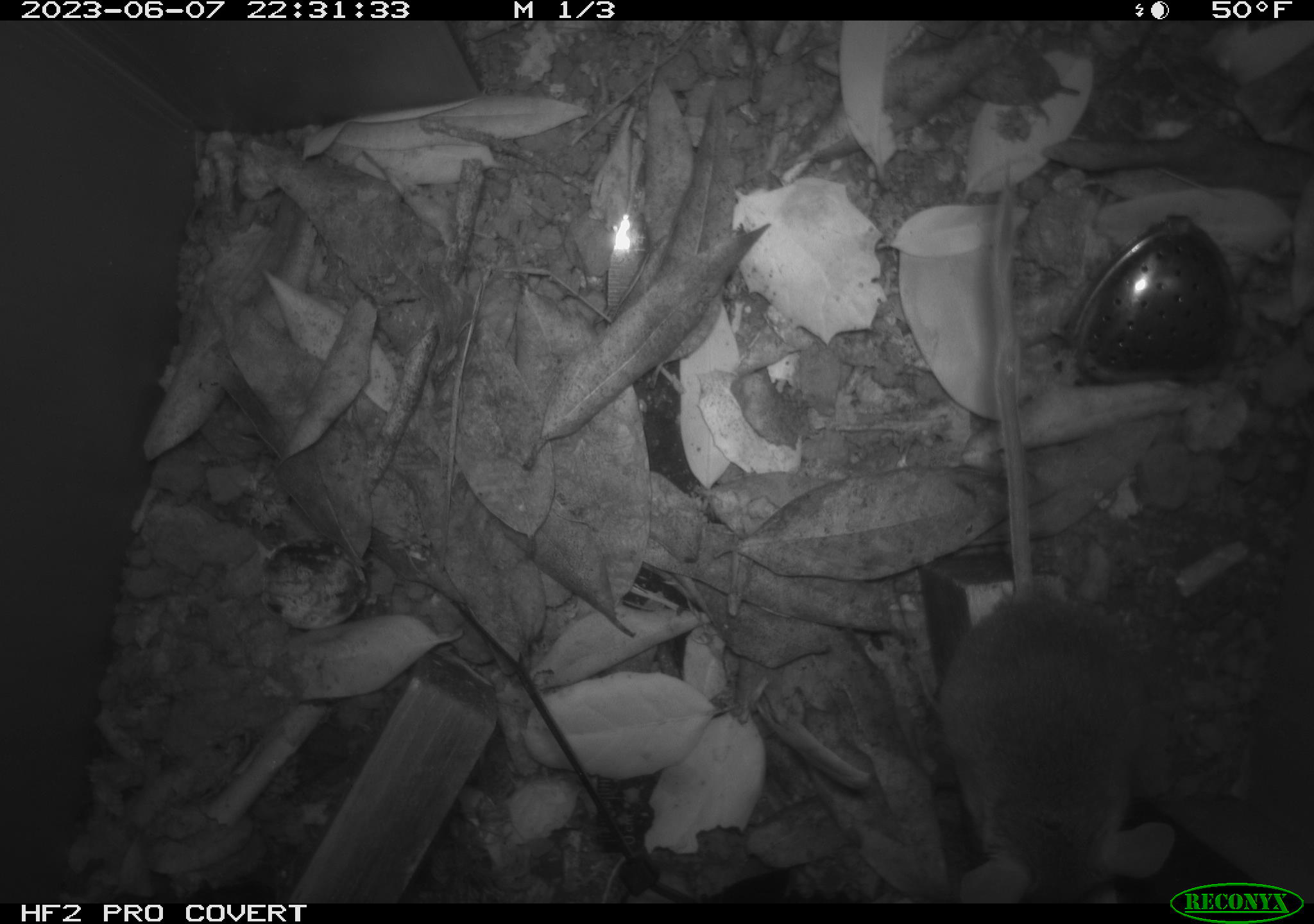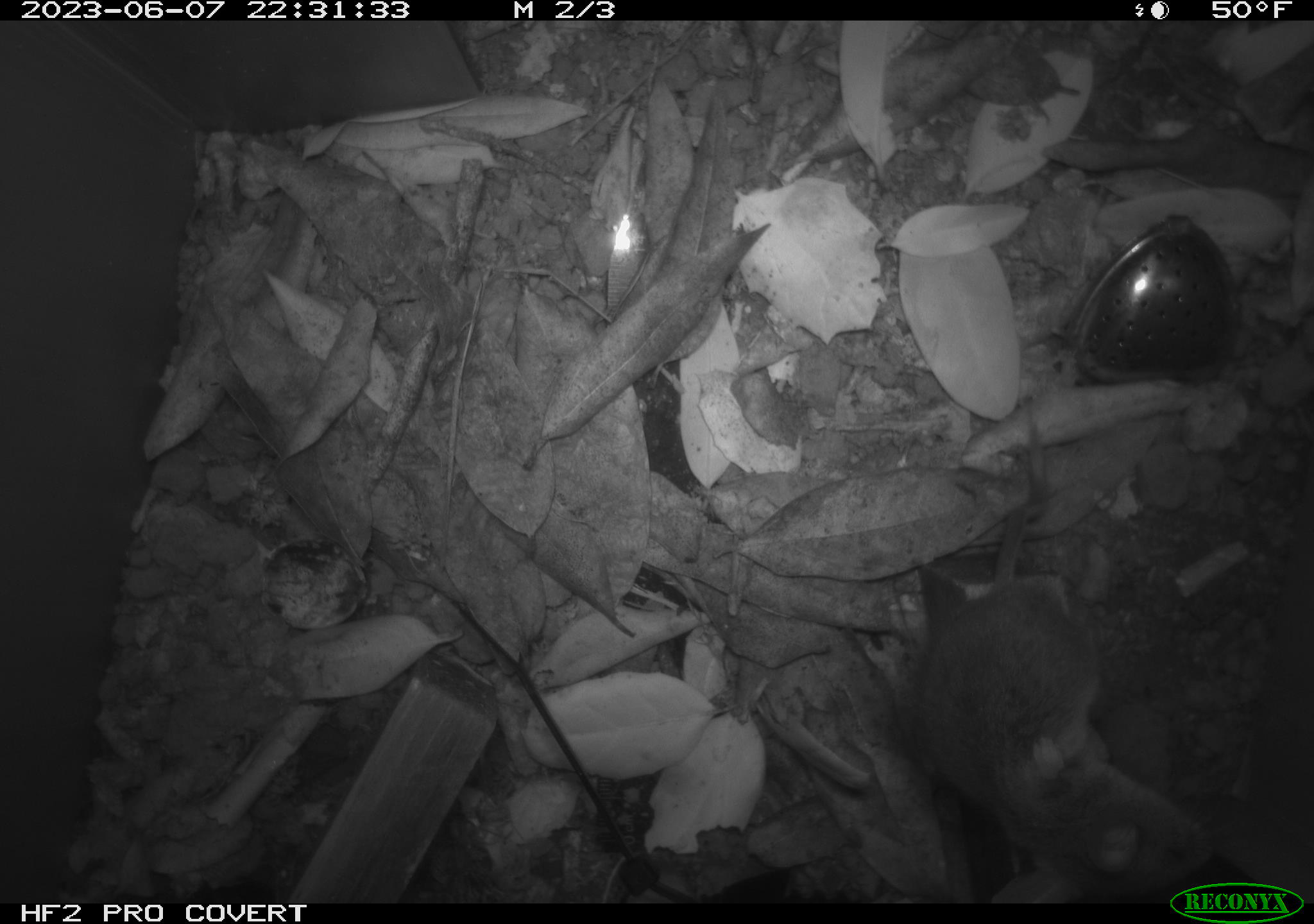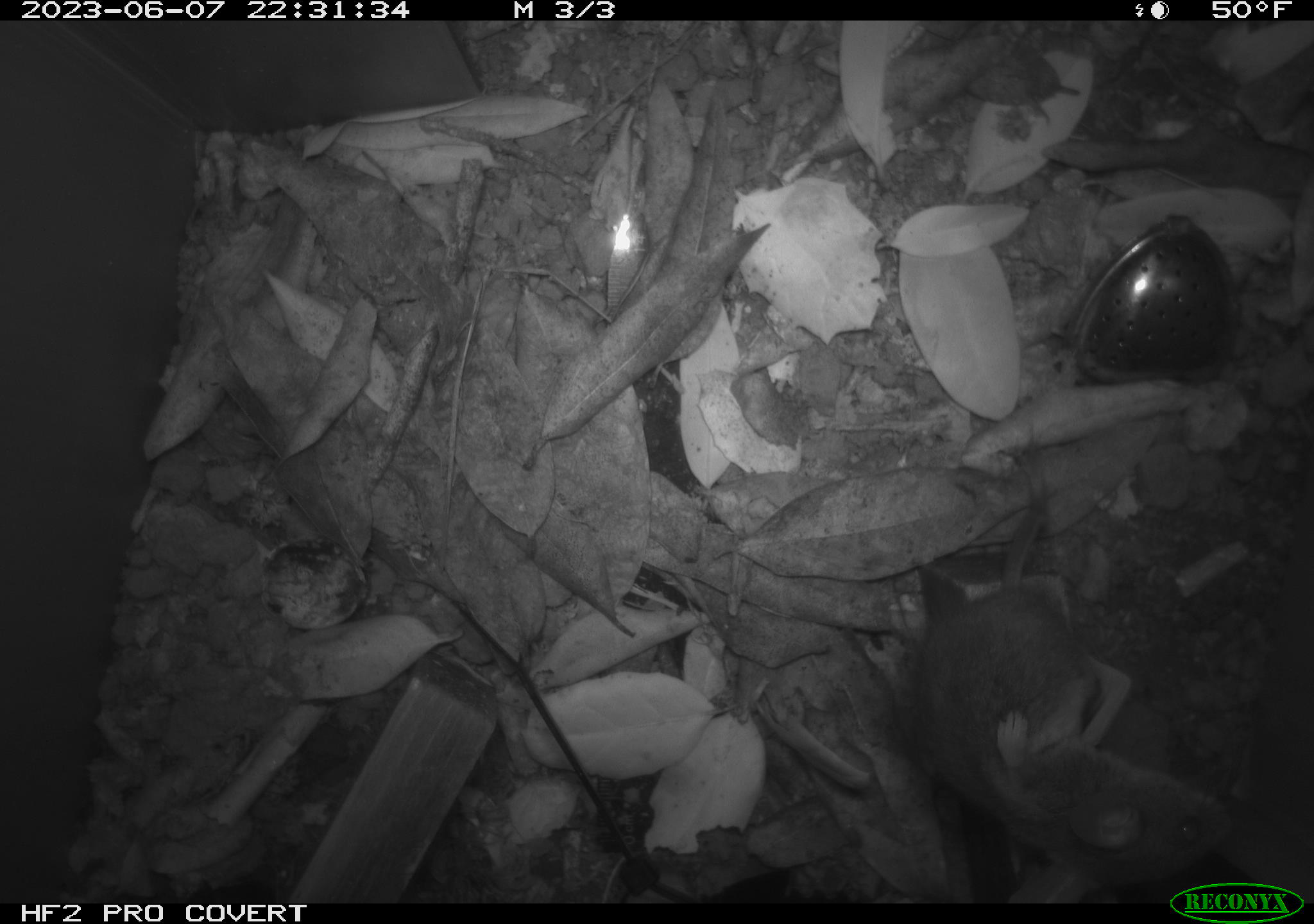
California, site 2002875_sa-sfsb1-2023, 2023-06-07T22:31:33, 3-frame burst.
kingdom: Animalia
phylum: Chordata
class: Mammalia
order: Rodentia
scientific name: Rodentia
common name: mouse species